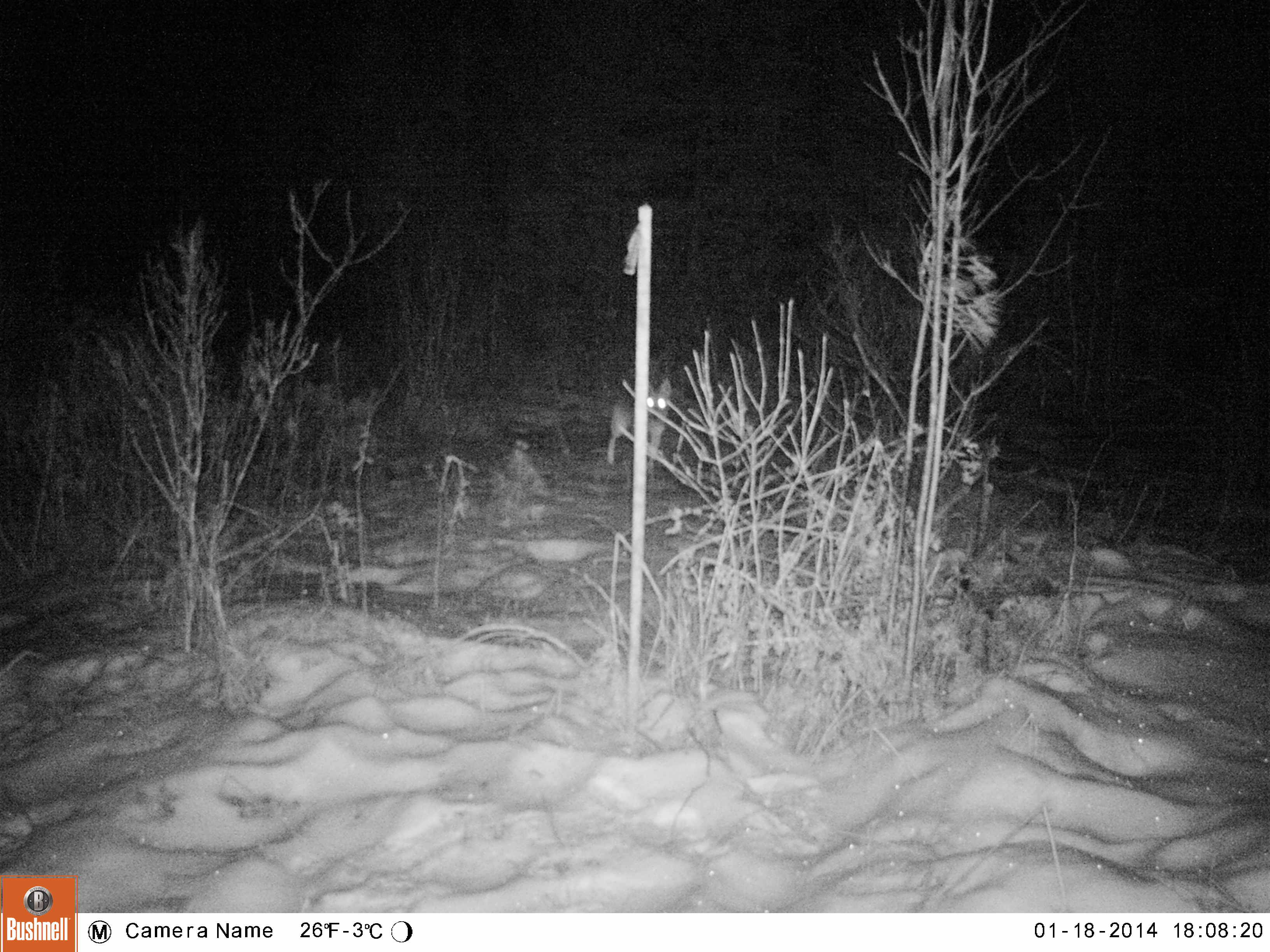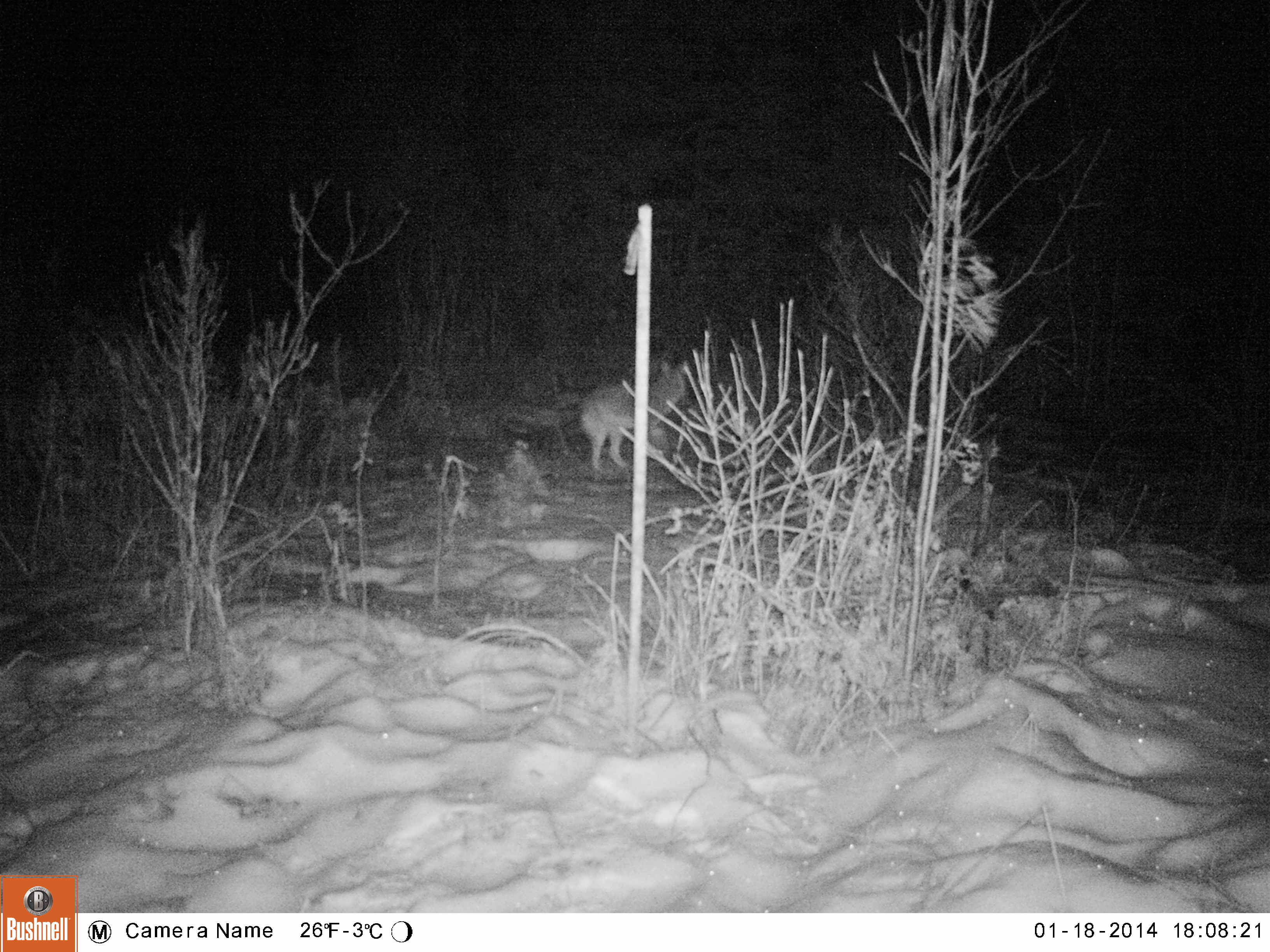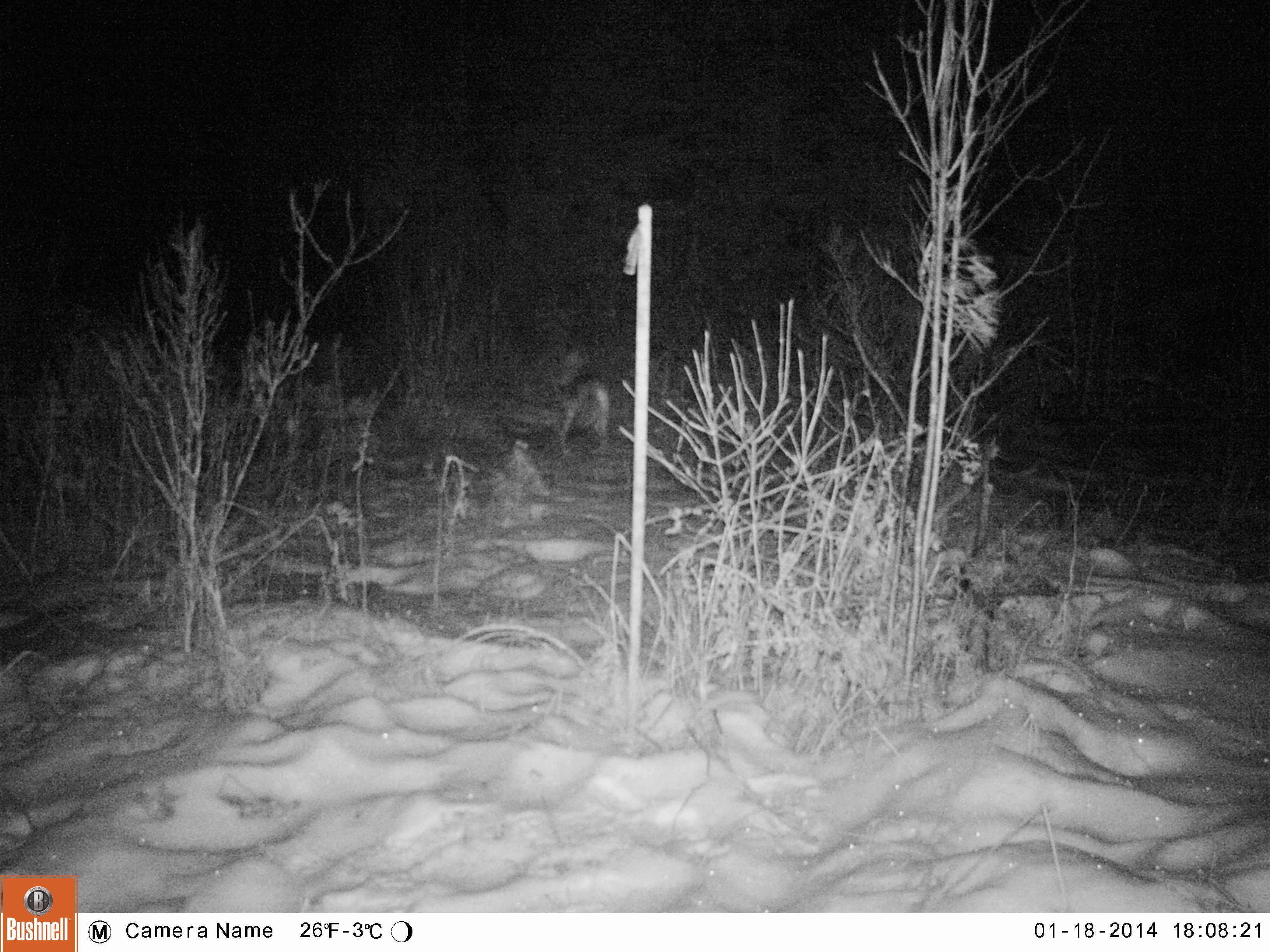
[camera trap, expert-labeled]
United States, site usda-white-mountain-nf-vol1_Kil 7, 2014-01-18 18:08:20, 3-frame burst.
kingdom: Animalia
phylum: Chordata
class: Mammalia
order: Carnivora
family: Canidae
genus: Canis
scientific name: Canis latrans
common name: coyote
Coyote (Canis latrans).